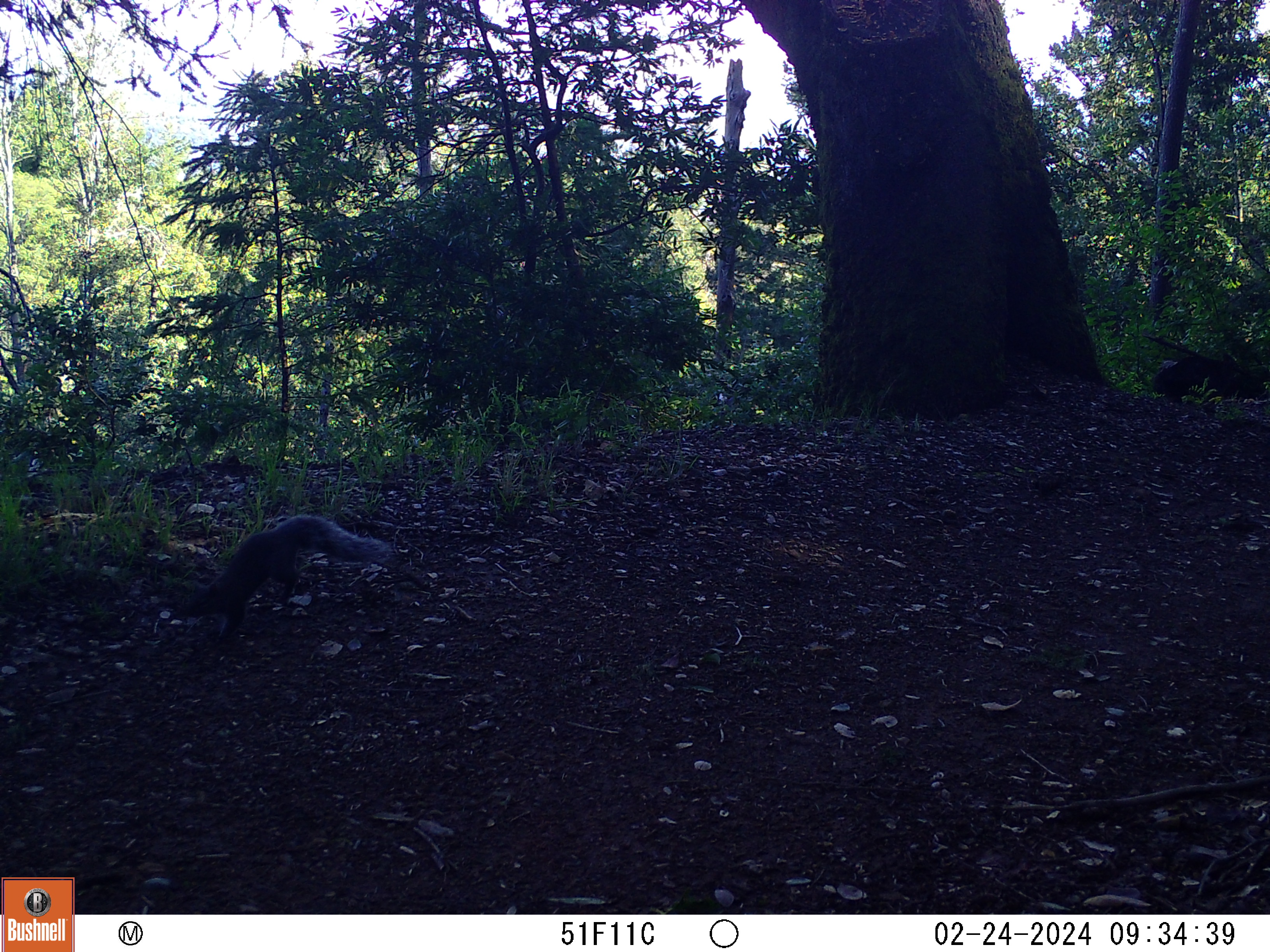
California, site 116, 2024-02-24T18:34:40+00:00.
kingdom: Animalia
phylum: Chordata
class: Mammalia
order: Rodentia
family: Sciuridae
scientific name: Sciuridae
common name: squirrel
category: unknown squirrel